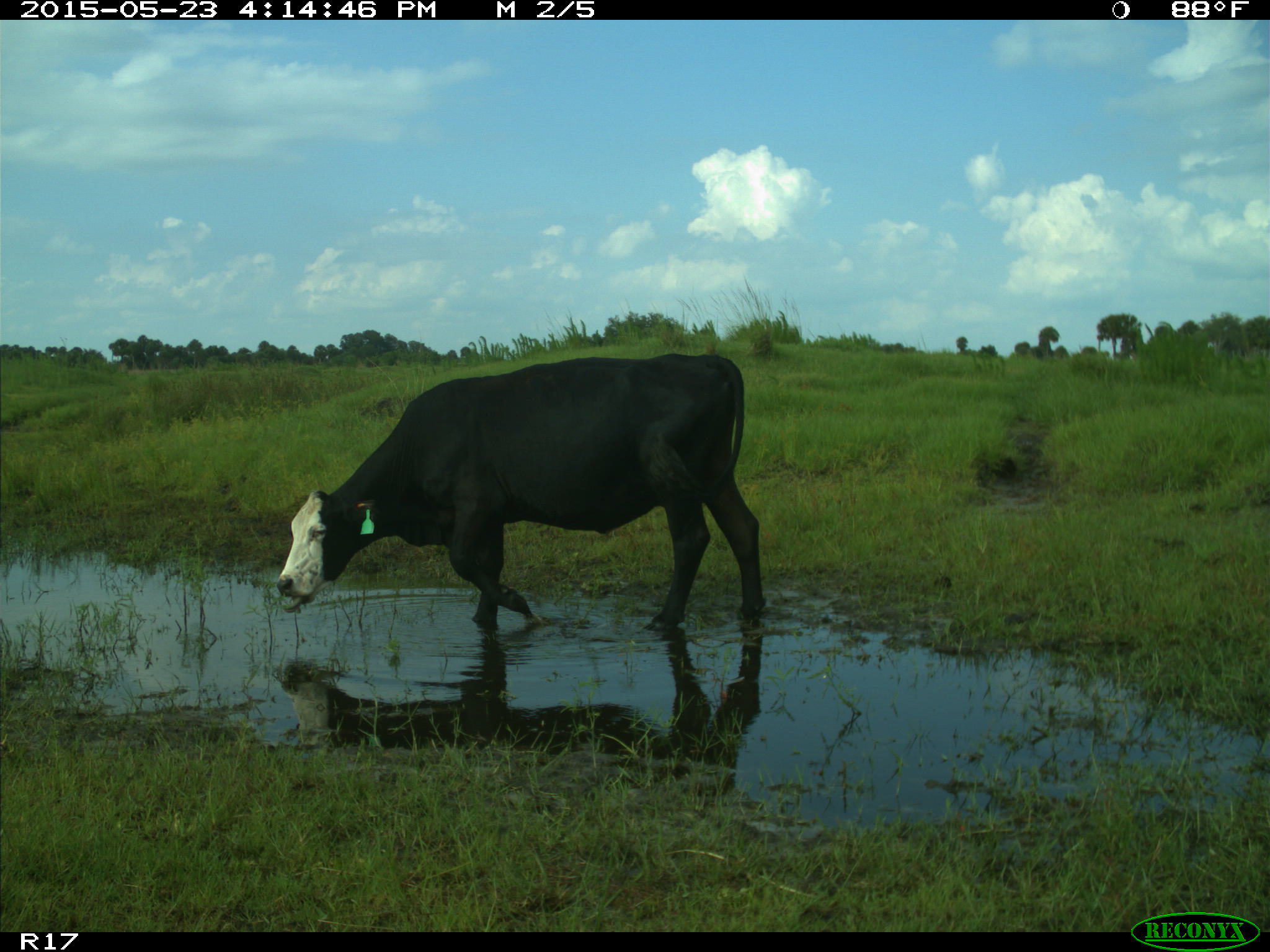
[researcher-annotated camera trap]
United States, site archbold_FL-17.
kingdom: Animalia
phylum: Chordata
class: Mammalia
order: Artiodactyla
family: Bovidae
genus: Bos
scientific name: Bos taurus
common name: domestic cow